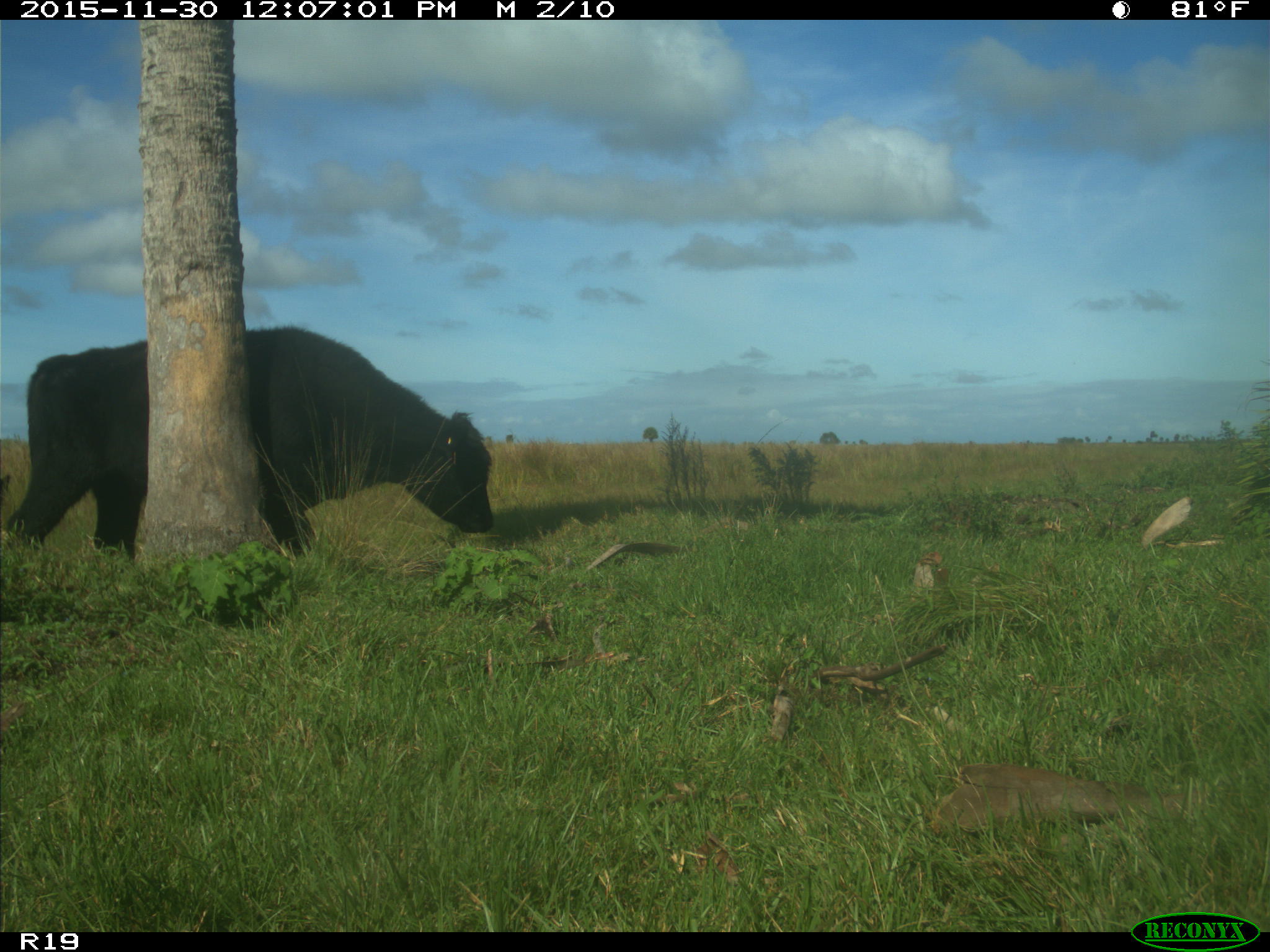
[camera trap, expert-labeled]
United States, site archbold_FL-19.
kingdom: Animalia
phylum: Chordata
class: Mammalia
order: Artiodactyla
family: Bovidae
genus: Bos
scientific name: Bos taurus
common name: domestic cow